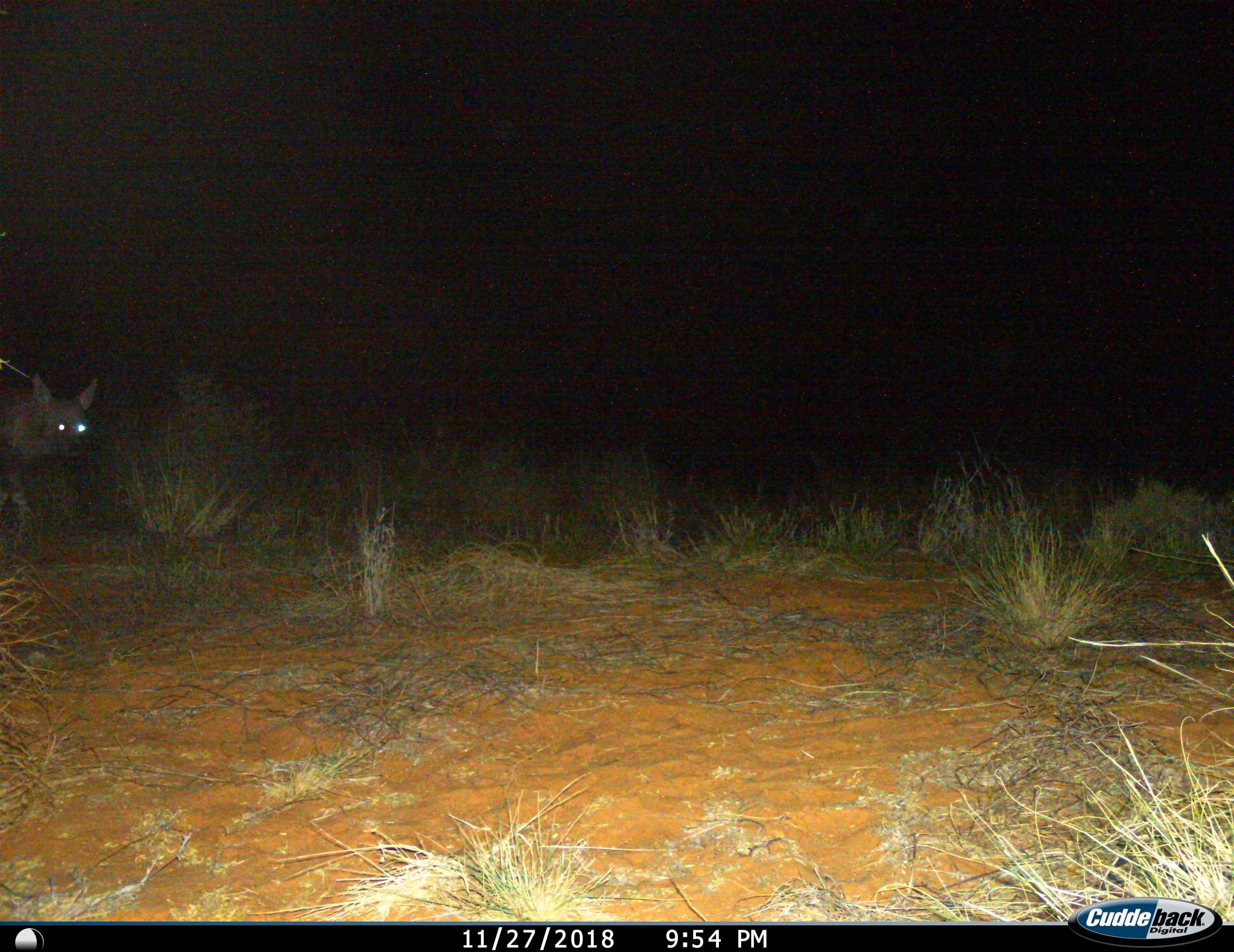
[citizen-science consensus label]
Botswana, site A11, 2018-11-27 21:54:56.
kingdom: Animalia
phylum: Chordata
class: Mammalia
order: Carnivora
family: Hyaenidae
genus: Parahyaena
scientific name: Parahyaena brunnea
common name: brown hyena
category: hyenabrown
Hyenabrown (brown hyena) (Parahyaena brunnea), count 1. Behavior (volunteer vote fractions): standing 30%, resting 0%, moving 70%, interacting 0%. Young present (vote fraction): 0%. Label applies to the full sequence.